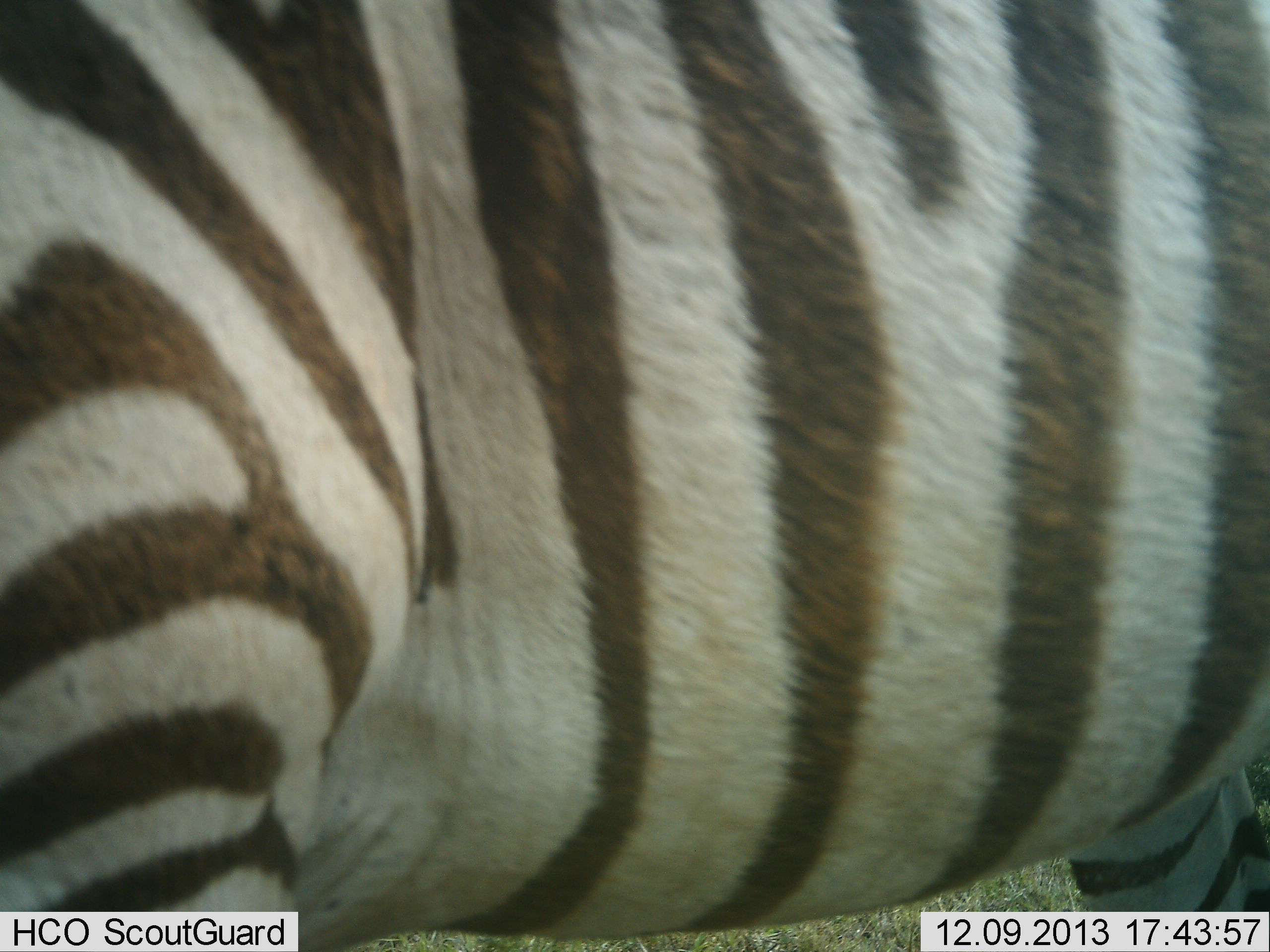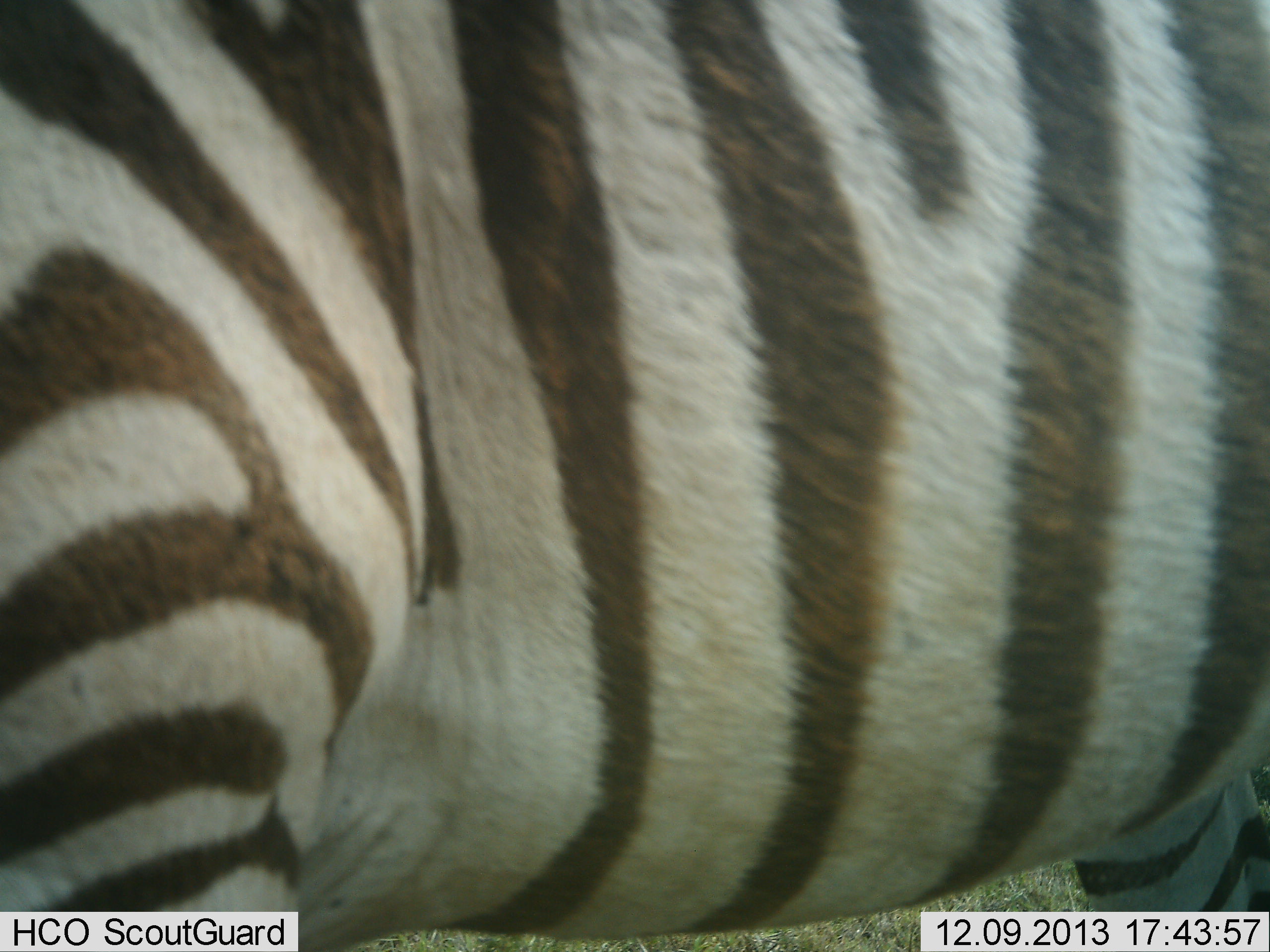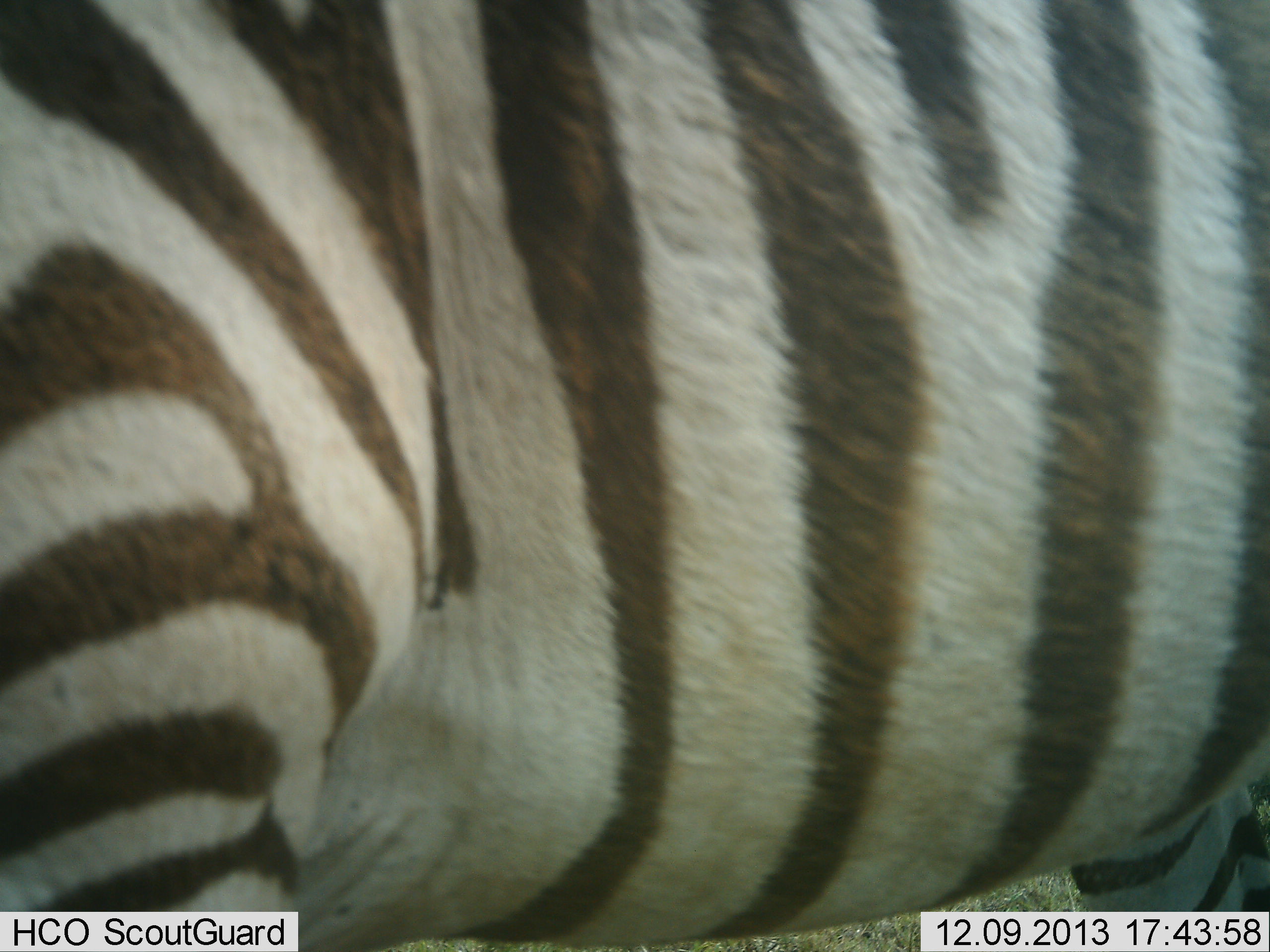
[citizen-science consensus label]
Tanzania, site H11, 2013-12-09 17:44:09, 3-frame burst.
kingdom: Animalia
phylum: Chordata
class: Mammalia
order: Perissodactyla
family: Equidae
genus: Equus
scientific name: Equus quagga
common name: plains zebra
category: zebra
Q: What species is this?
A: Zebra (plains zebra) (Equus quagga).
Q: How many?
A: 1.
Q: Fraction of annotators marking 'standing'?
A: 100%.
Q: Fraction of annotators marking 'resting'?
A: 0%.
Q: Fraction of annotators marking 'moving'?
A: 0%.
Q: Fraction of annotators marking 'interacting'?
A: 0%.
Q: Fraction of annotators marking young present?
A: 0%.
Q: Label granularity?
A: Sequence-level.